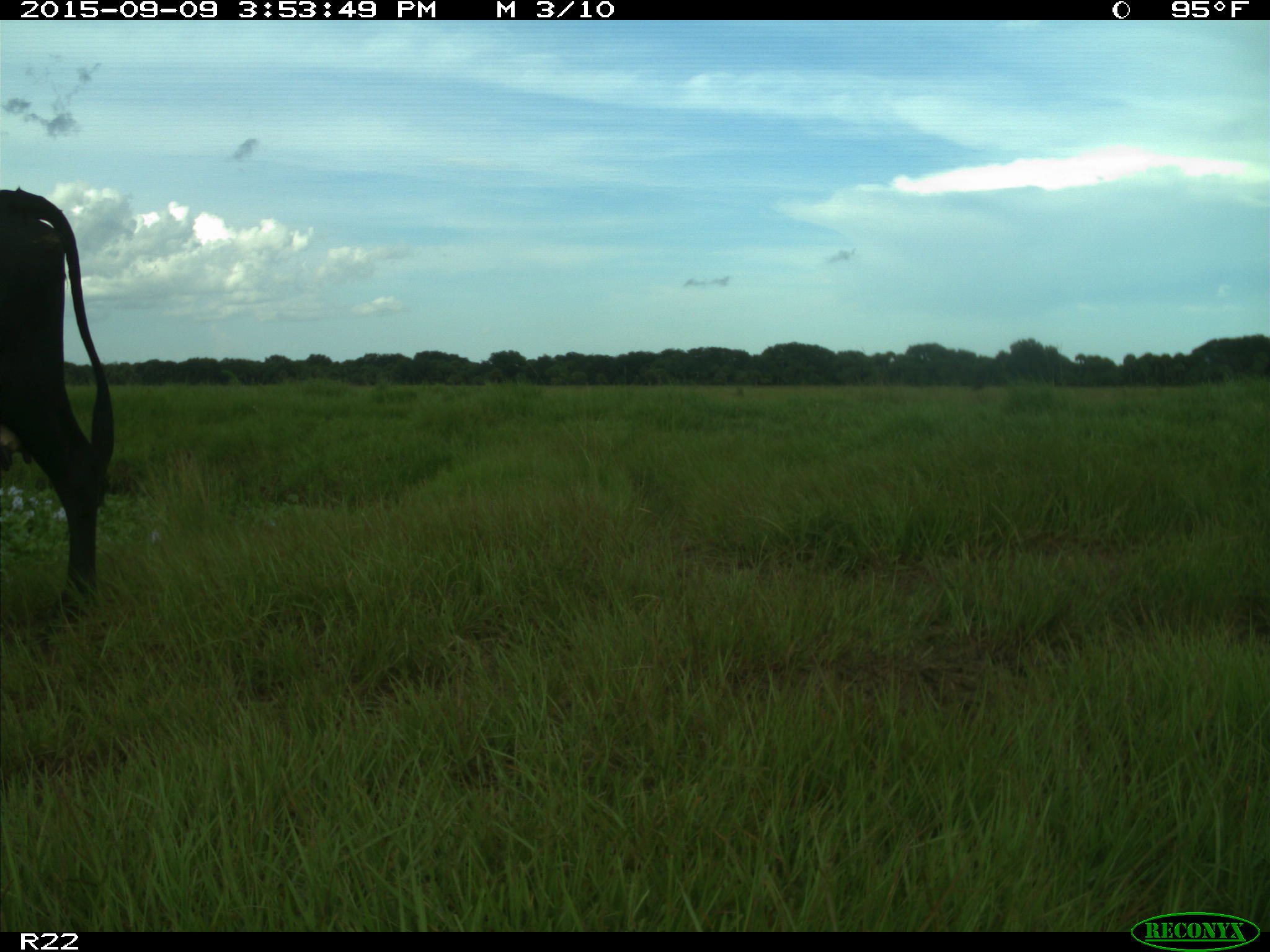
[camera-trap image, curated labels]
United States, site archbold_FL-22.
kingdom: Animalia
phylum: Chordata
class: Mammalia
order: Artiodactyla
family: Bovidae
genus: Bos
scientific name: Bos taurus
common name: domestic cow